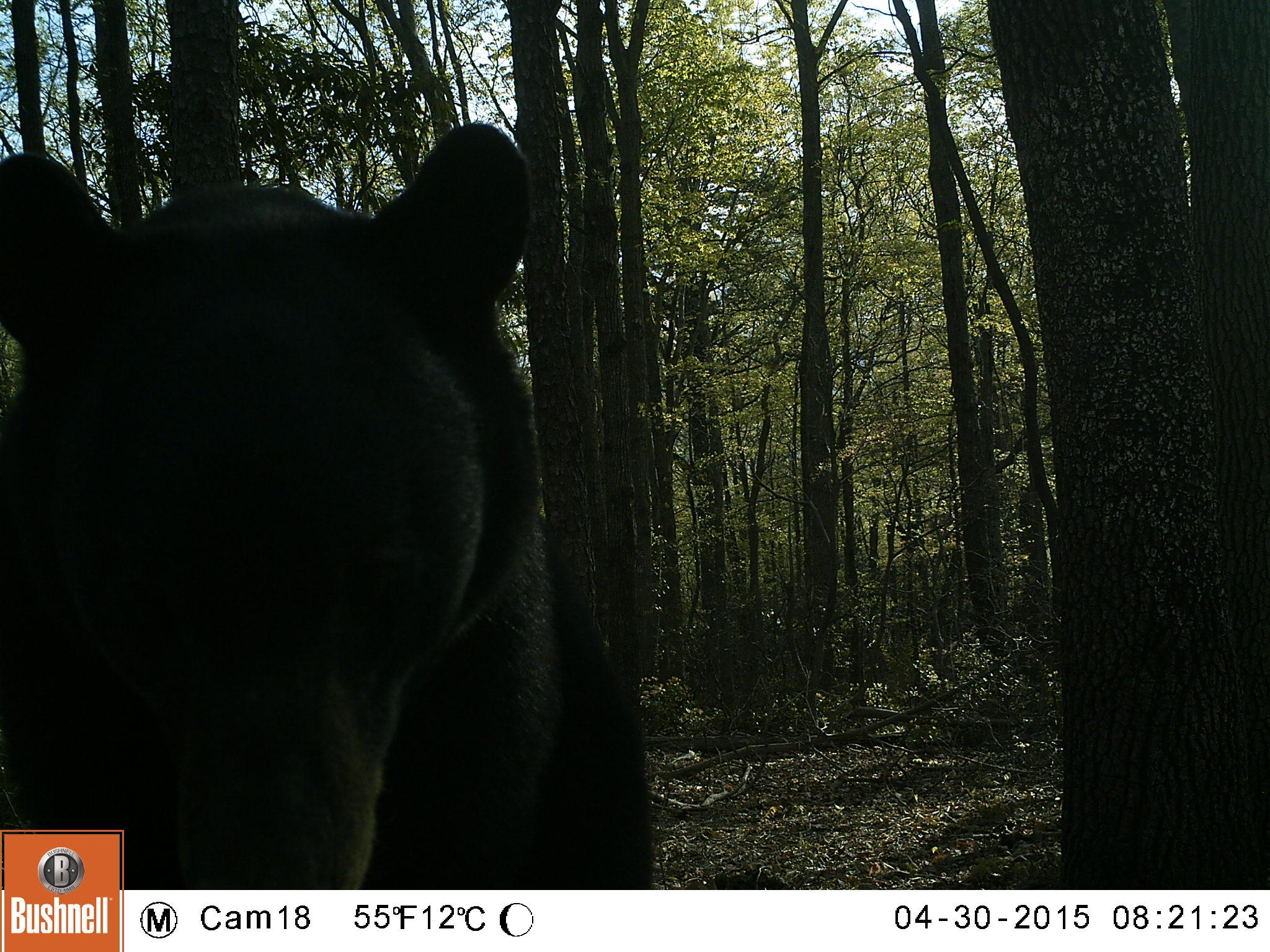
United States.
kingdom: Animalia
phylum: Chordata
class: Mammalia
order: Carnivora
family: Ursidae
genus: Ursus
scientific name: Ursus americanus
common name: american black bear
American Black Bear (Ursus americanus).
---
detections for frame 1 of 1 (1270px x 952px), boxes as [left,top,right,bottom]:
American Black Bear: [0,107,748,875]